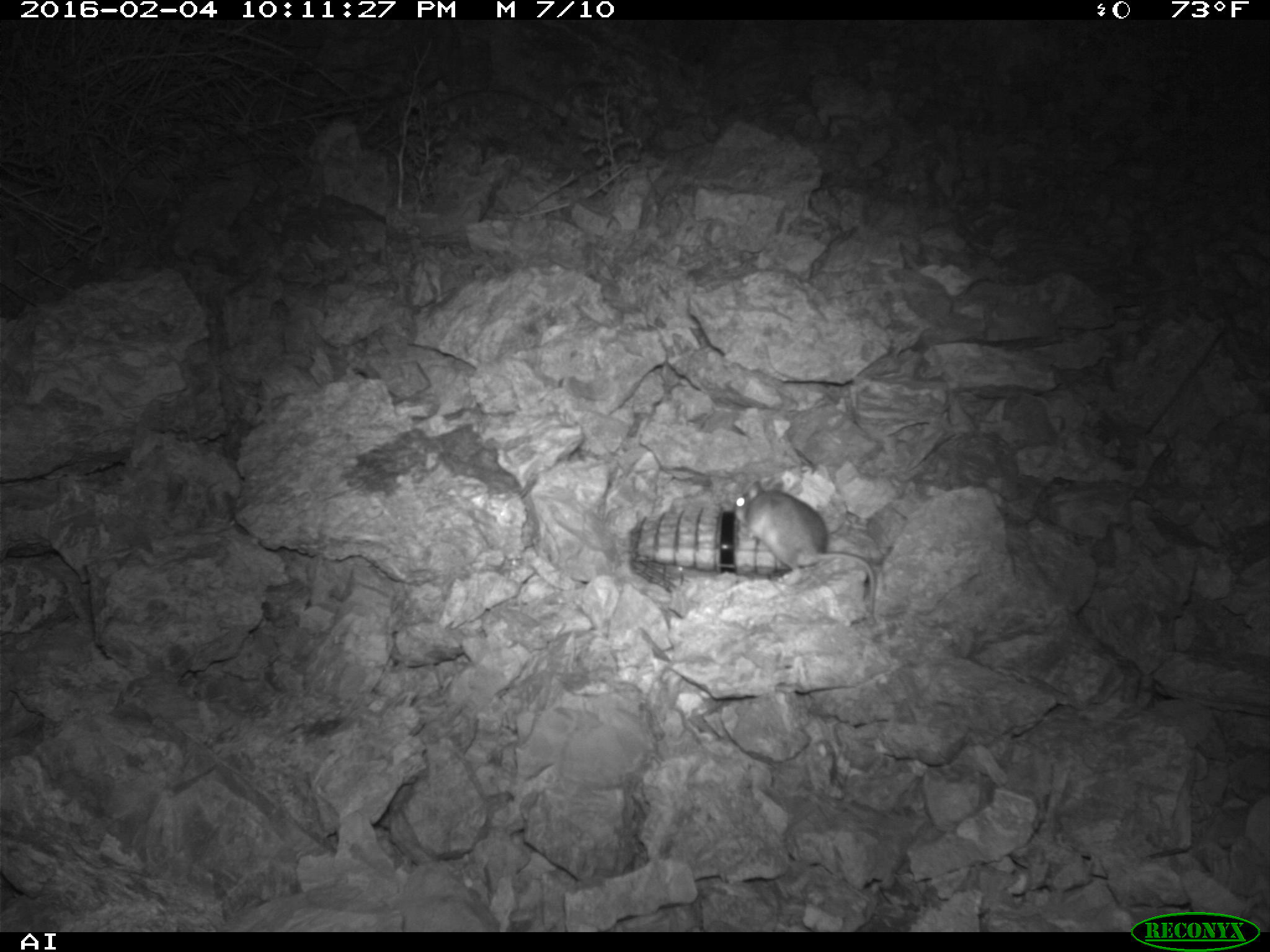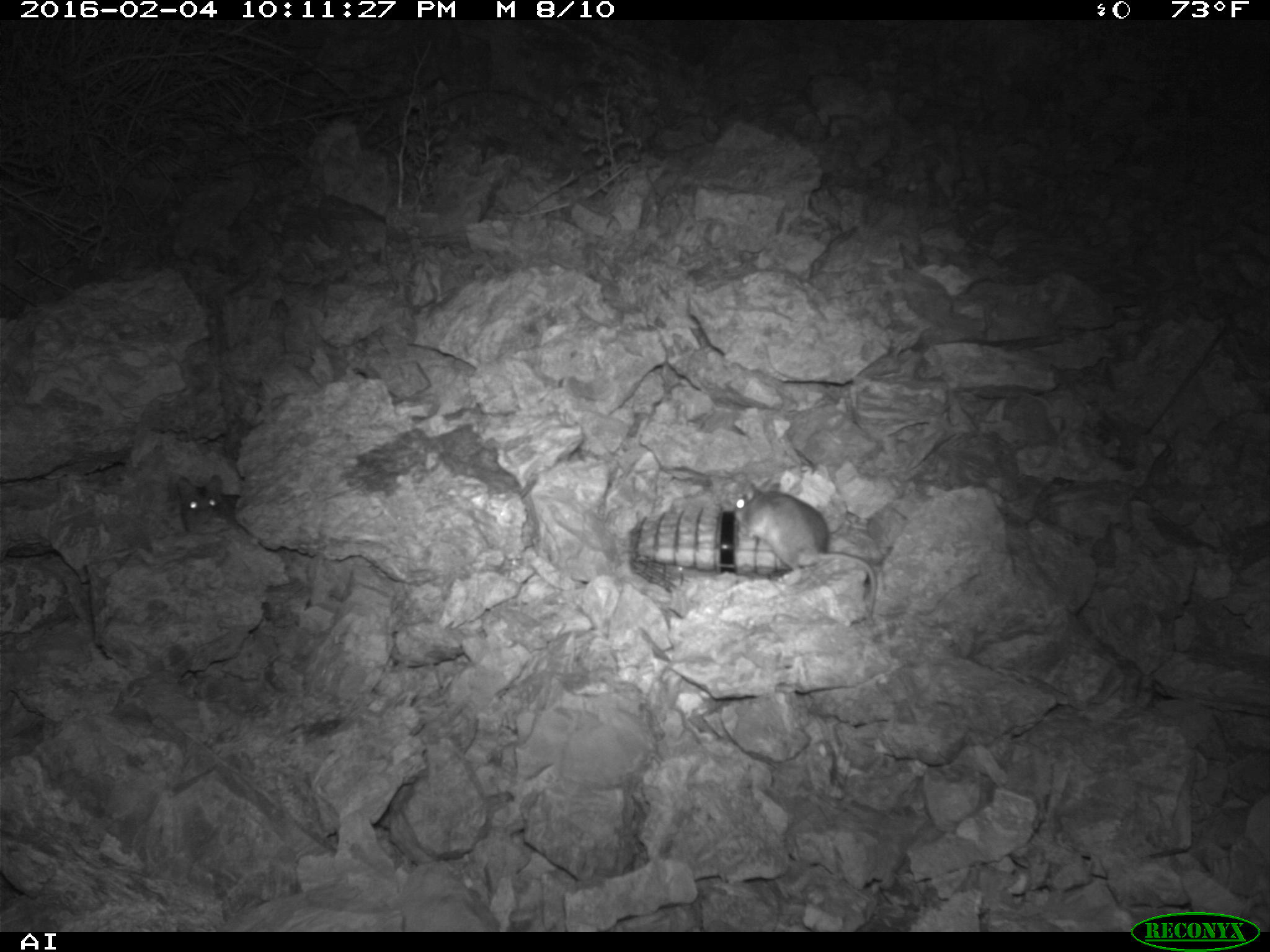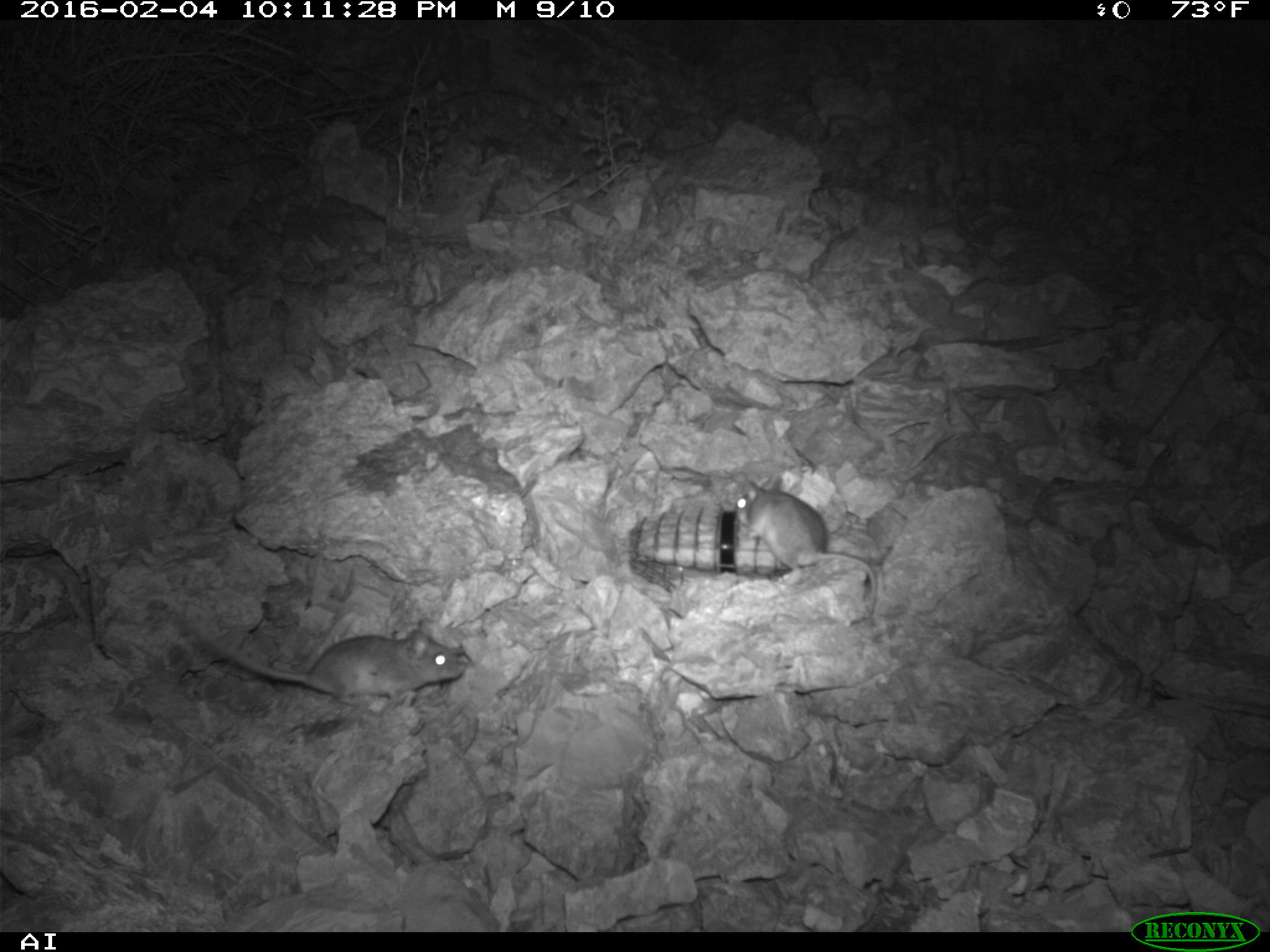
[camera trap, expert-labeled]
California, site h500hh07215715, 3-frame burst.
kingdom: Animalia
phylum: Chordata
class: Mammalia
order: Rodentia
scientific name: Rodentia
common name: rodent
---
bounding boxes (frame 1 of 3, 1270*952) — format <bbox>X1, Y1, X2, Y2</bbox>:
rodent: <bbox>731, 480, 877, 618</bbox>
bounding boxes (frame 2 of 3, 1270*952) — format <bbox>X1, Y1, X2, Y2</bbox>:
rodent: <bbox>734, 480, 876, 615</bbox>; <bbox>176, 474, 237, 534</bbox>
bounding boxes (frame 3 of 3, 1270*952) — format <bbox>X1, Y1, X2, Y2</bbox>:
rodent: <bbox>189, 620, 466, 705</bbox>; <bbox>735, 475, 876, 614</bbox>